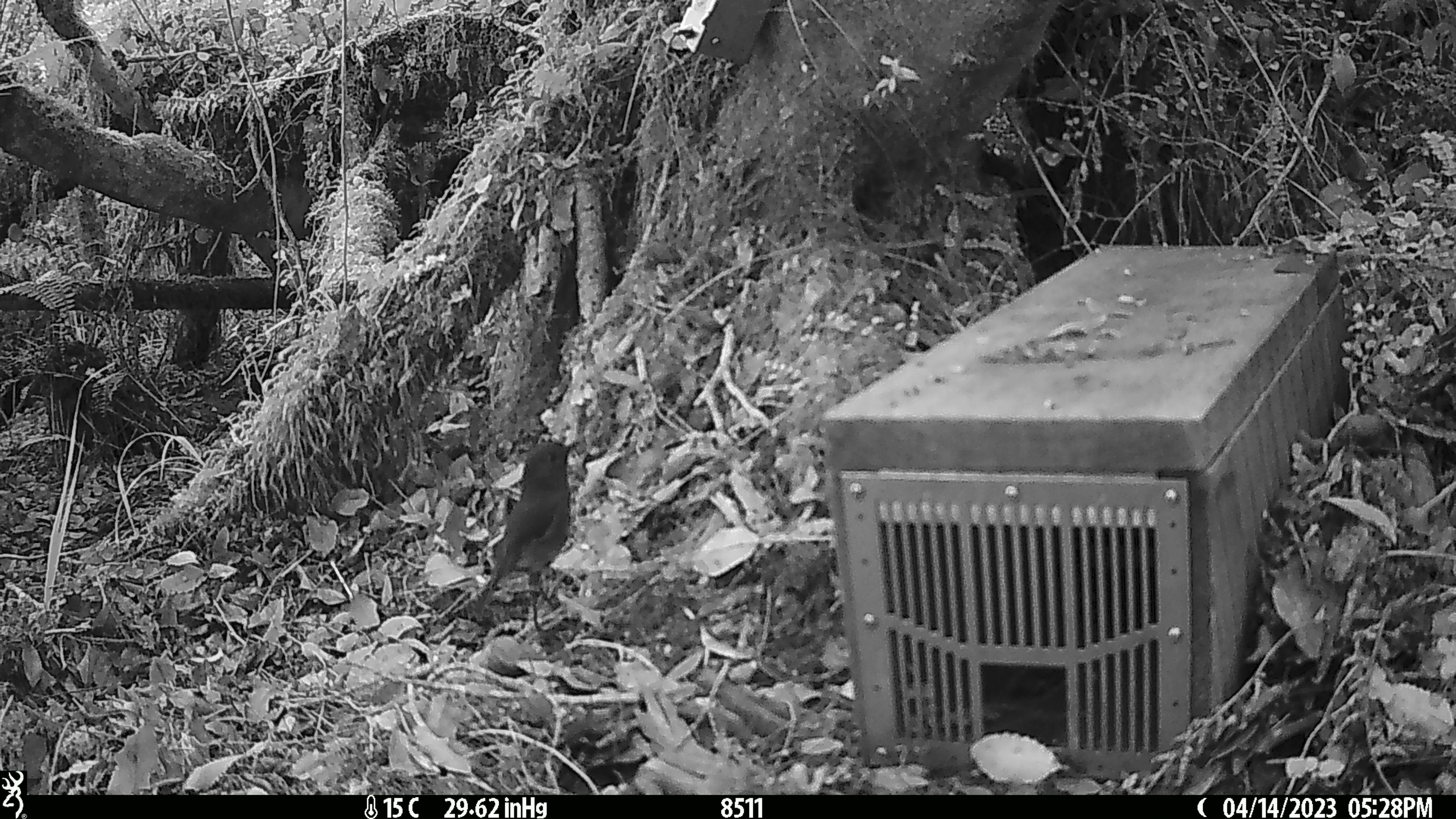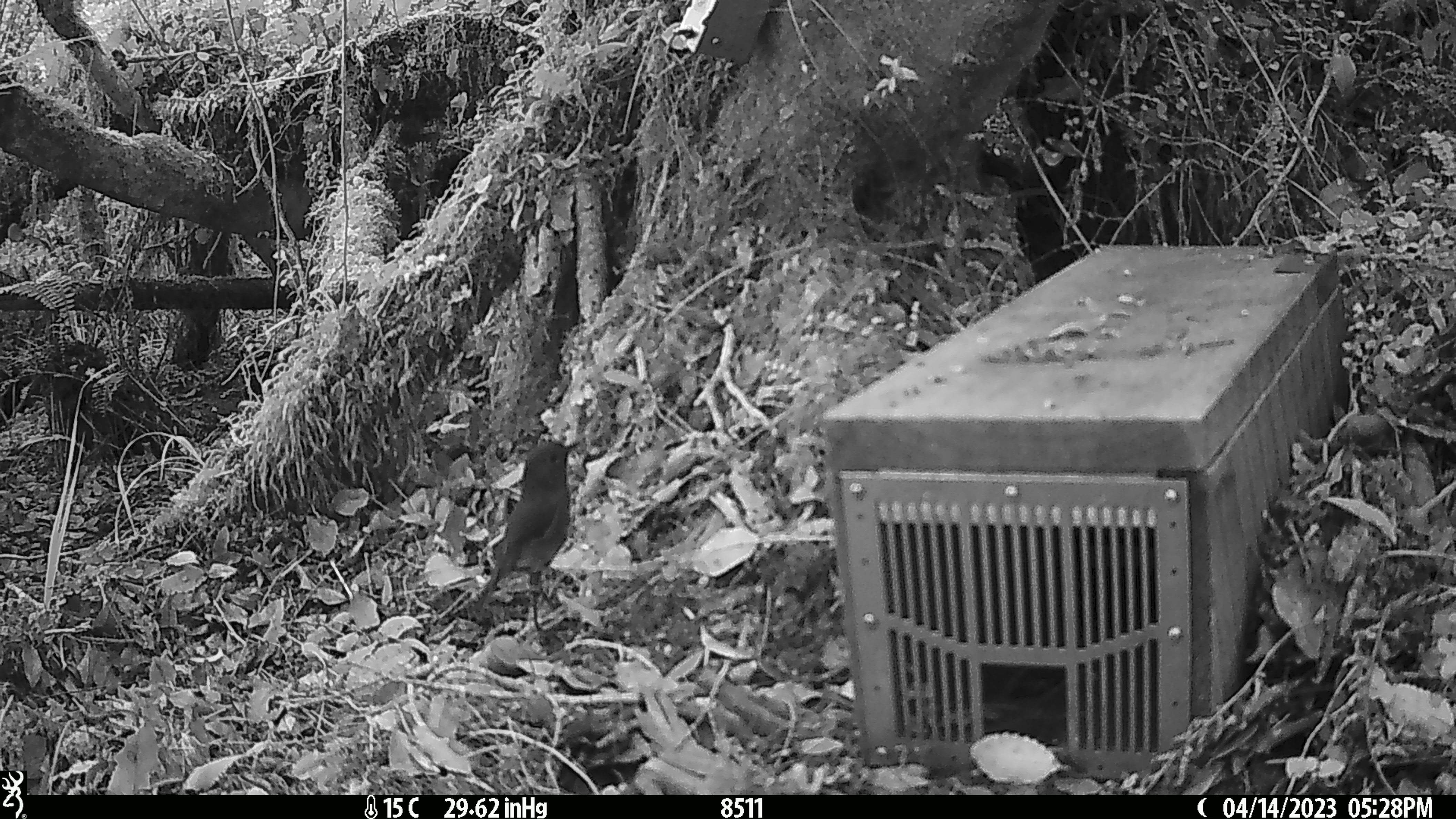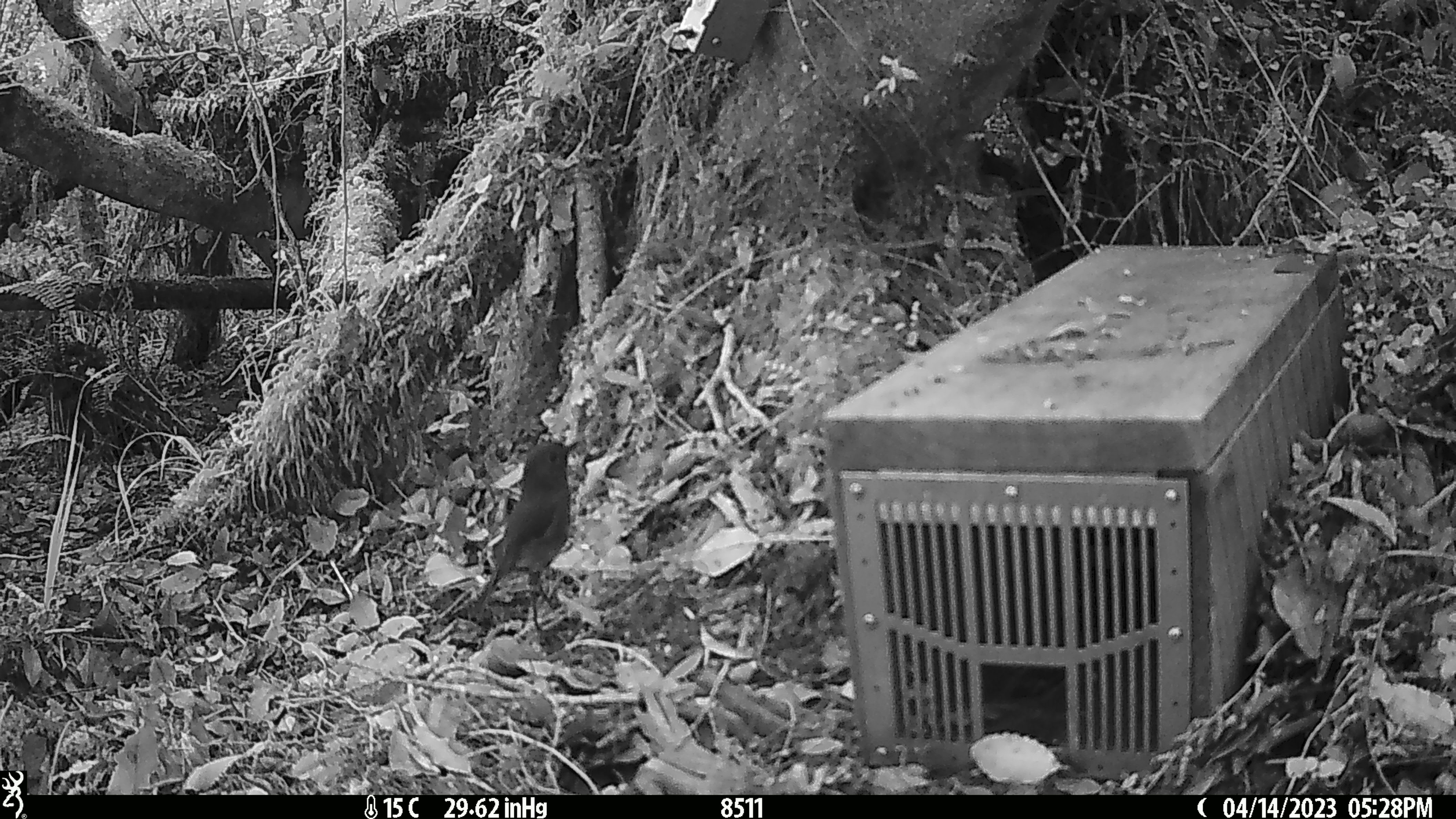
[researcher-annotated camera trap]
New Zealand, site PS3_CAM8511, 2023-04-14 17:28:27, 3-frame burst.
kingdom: Animalia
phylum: Chordata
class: Aves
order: Passeriformes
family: Petroicidae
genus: Petroica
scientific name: Petroica australis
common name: new zealand robin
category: robin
Robin (new zealand robin) (Petroica australis).